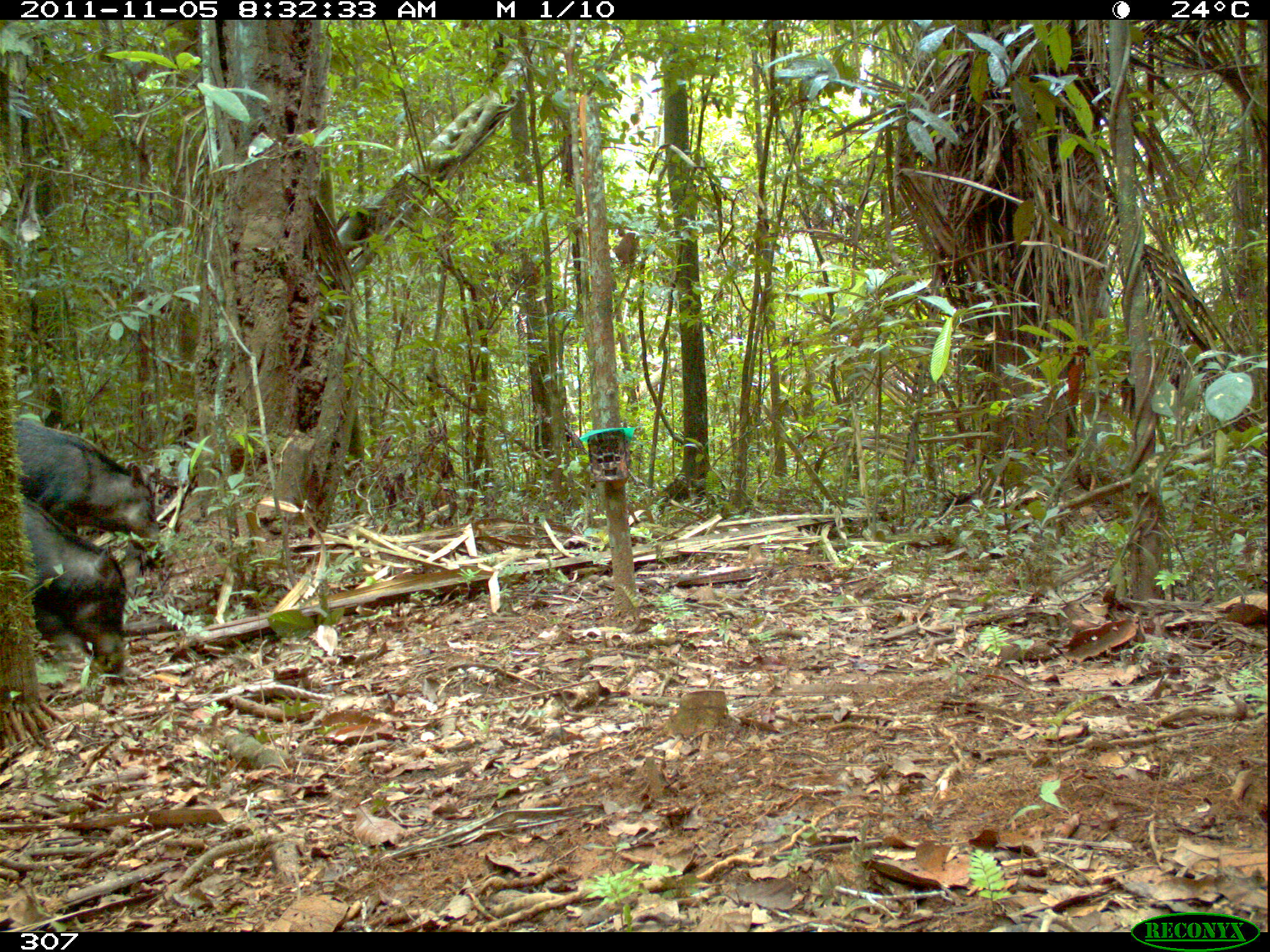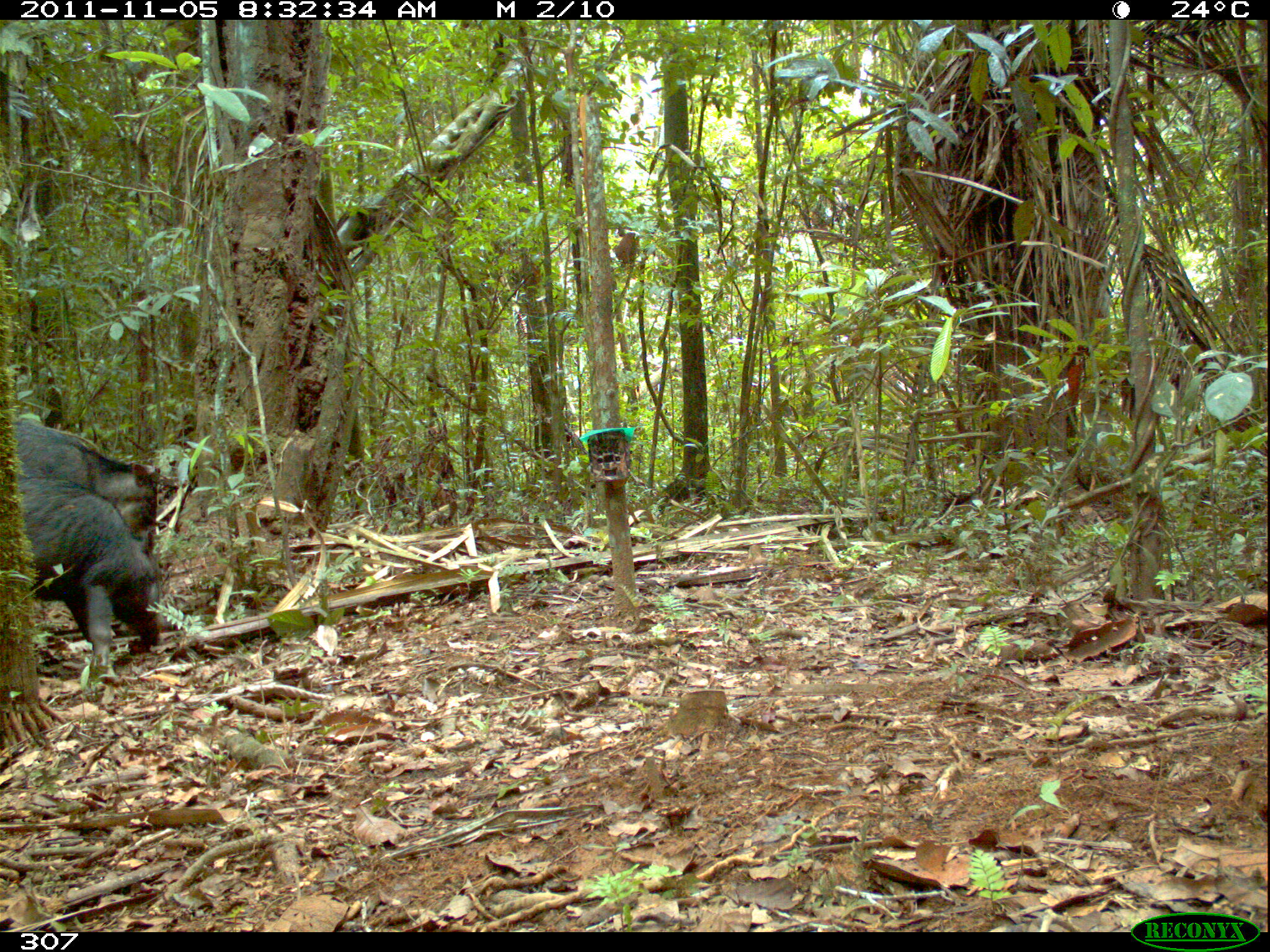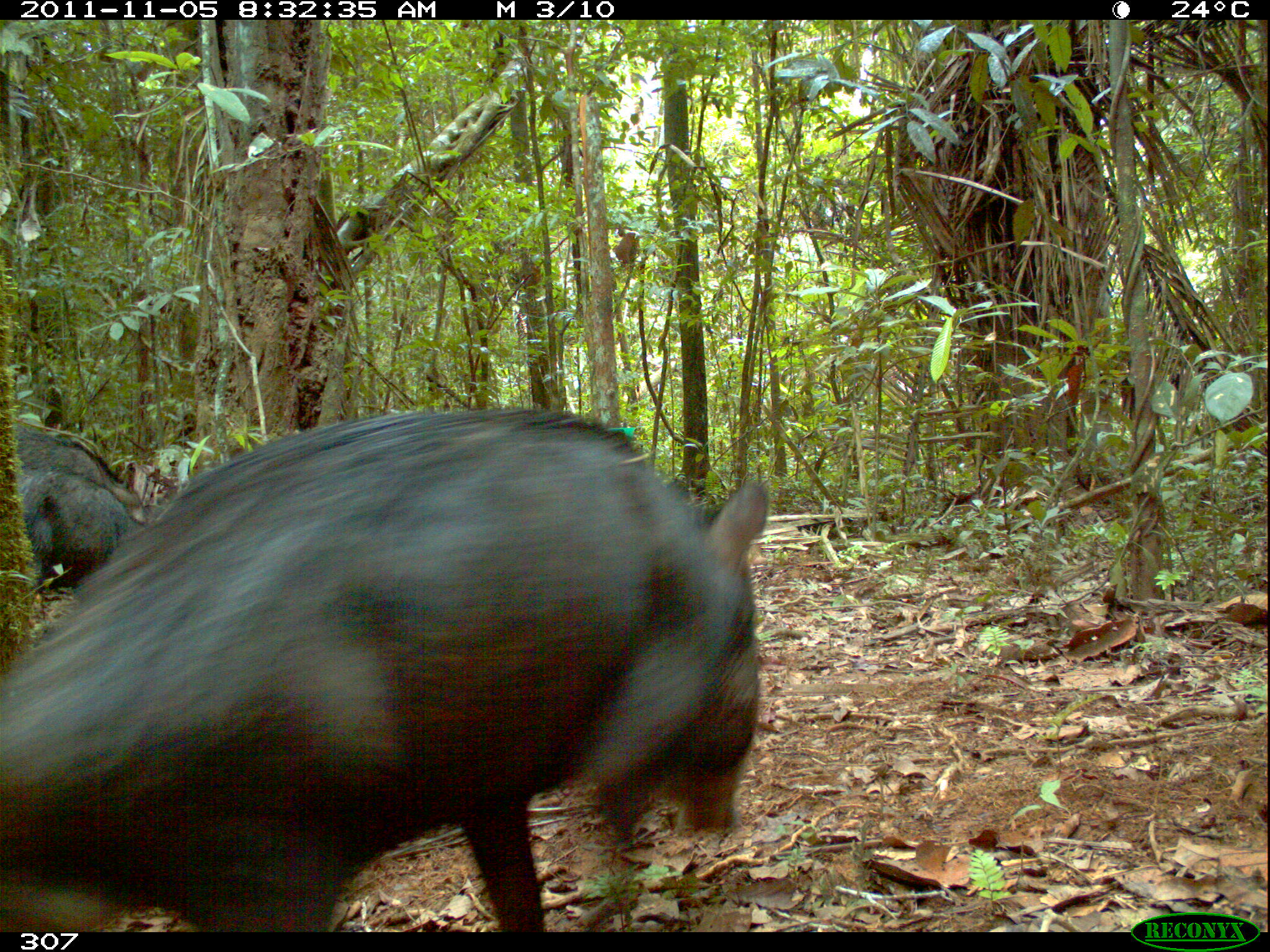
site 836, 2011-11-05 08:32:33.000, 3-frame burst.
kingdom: Animalia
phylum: Chordata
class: Mammalia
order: Artiodactyla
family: Tayassuidae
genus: Tayassu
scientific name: Tayassu pecari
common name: white-lipped peccary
Tayassu pecari (white-lipped peccary).